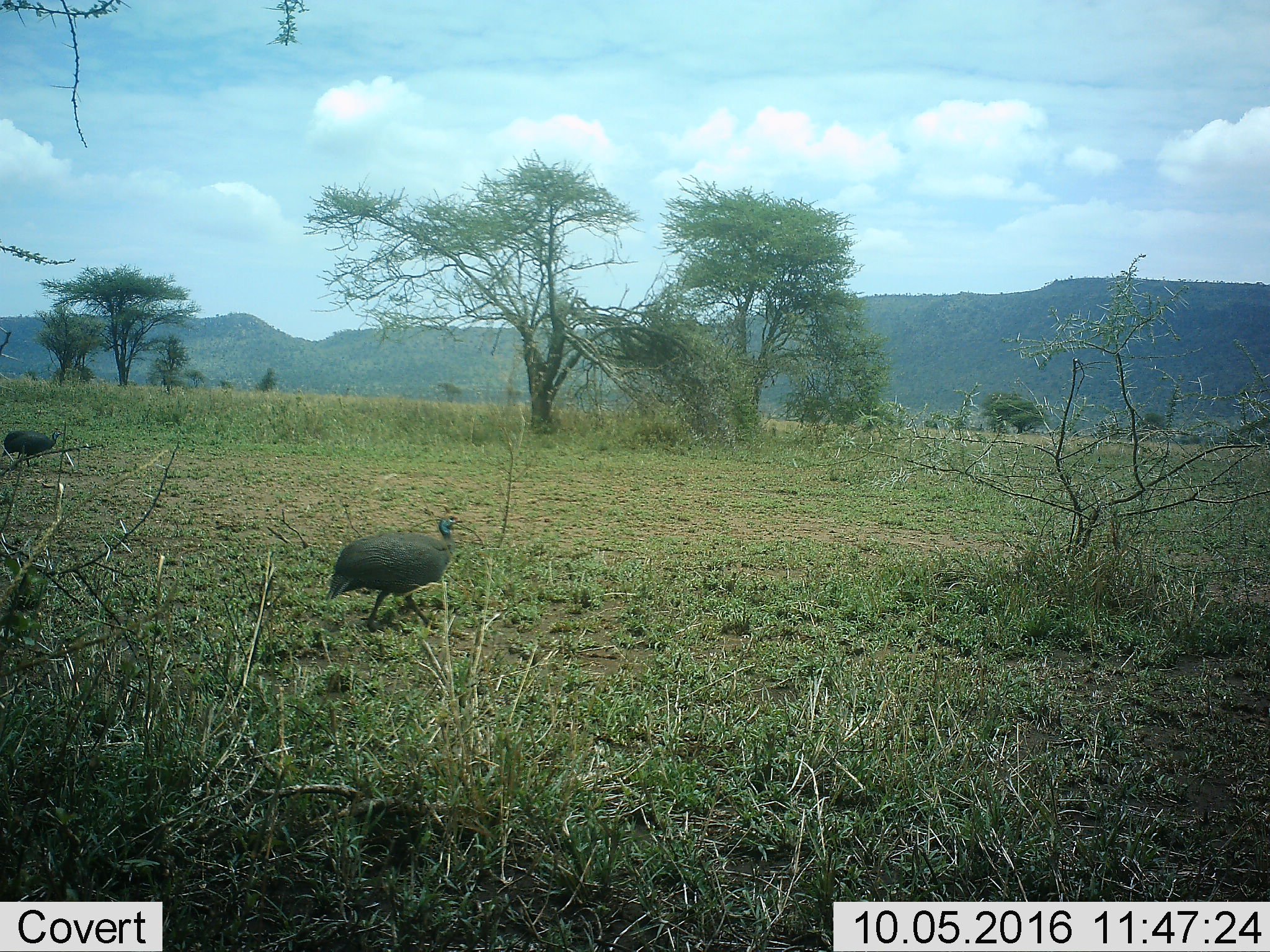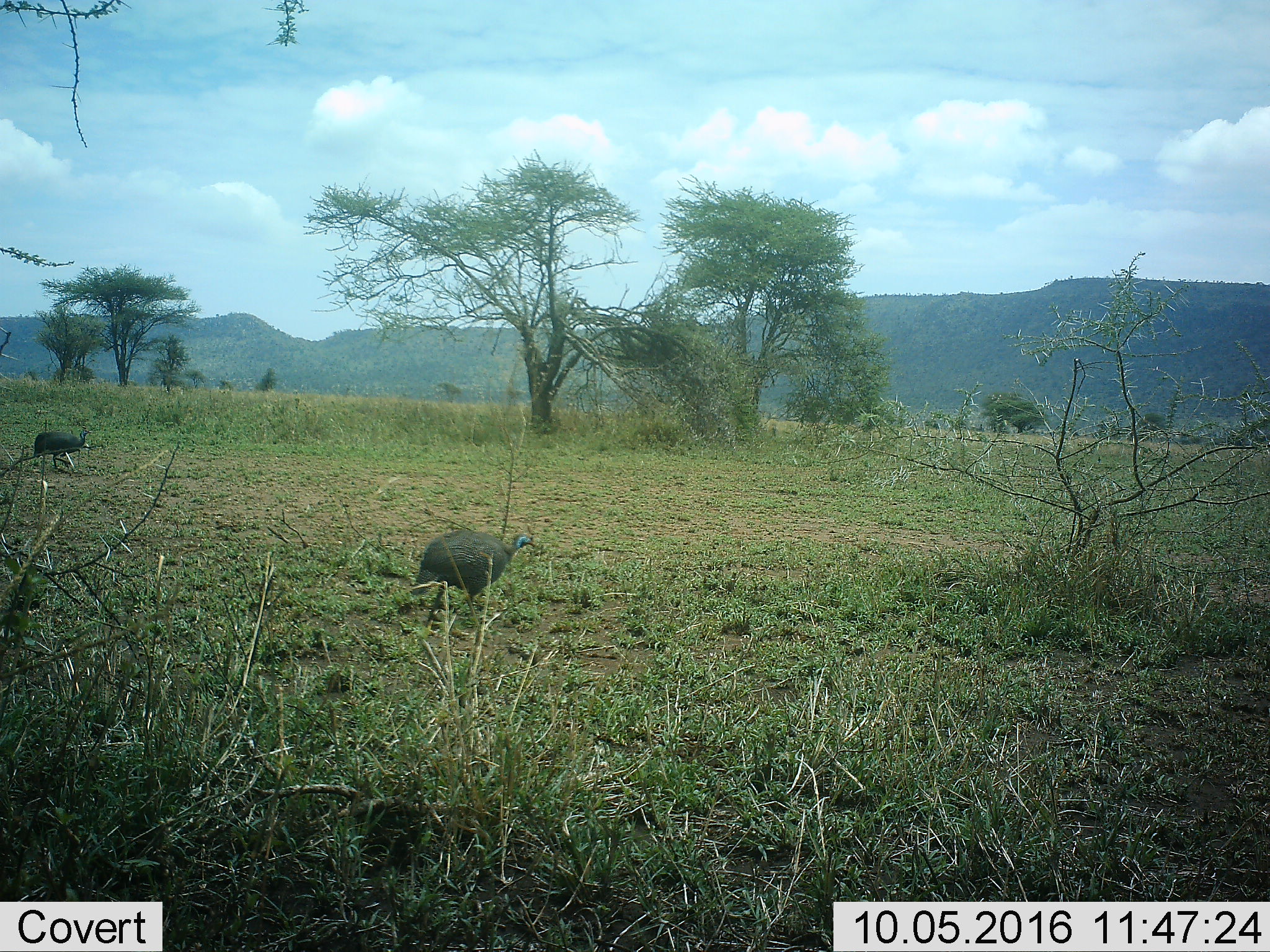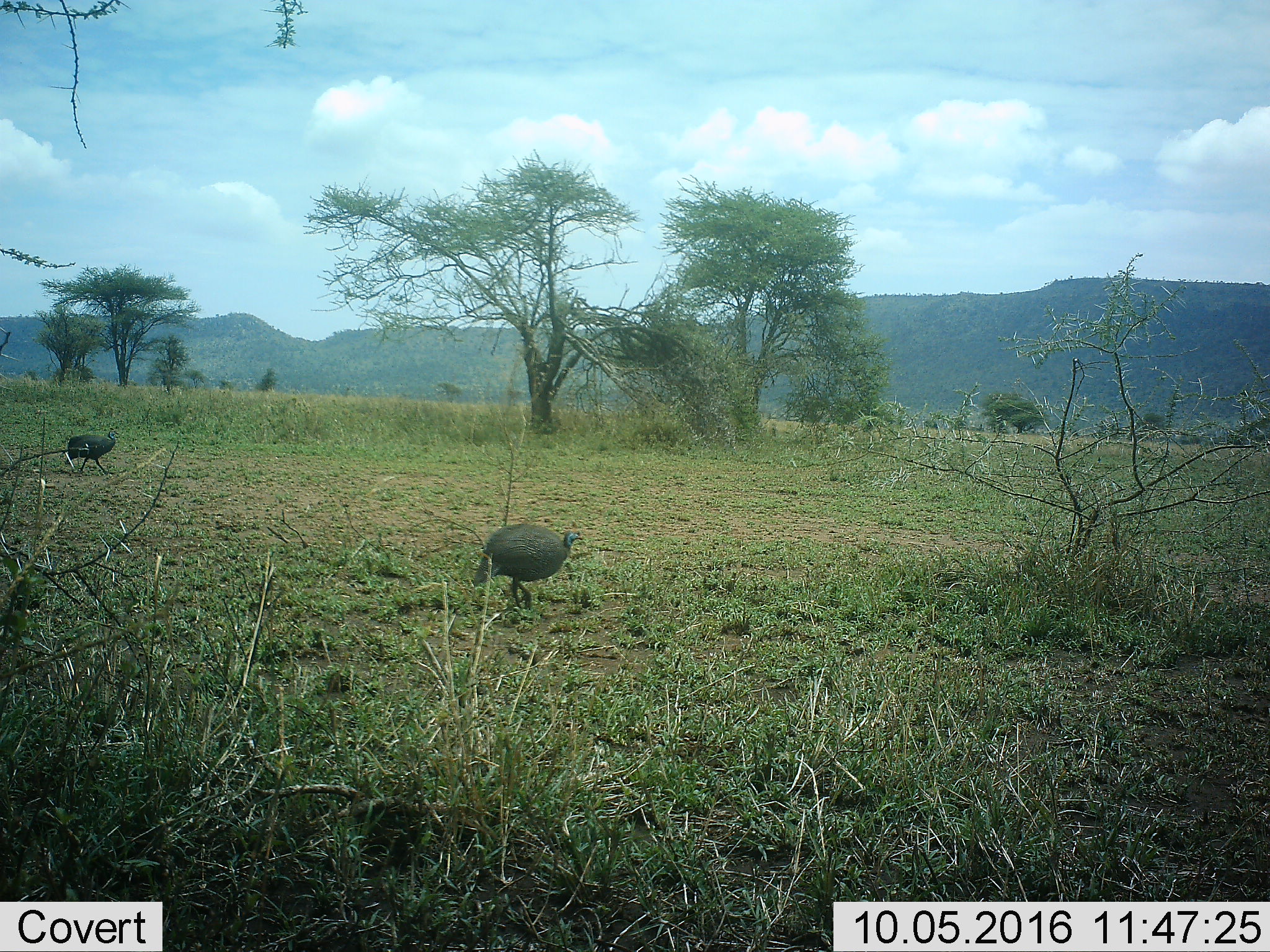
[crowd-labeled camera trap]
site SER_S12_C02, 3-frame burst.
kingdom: Animalia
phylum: Chordata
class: Aves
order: Galliformes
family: Numididae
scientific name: Numididae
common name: guineafowl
Guineafowl (Numididae), count 2. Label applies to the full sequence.